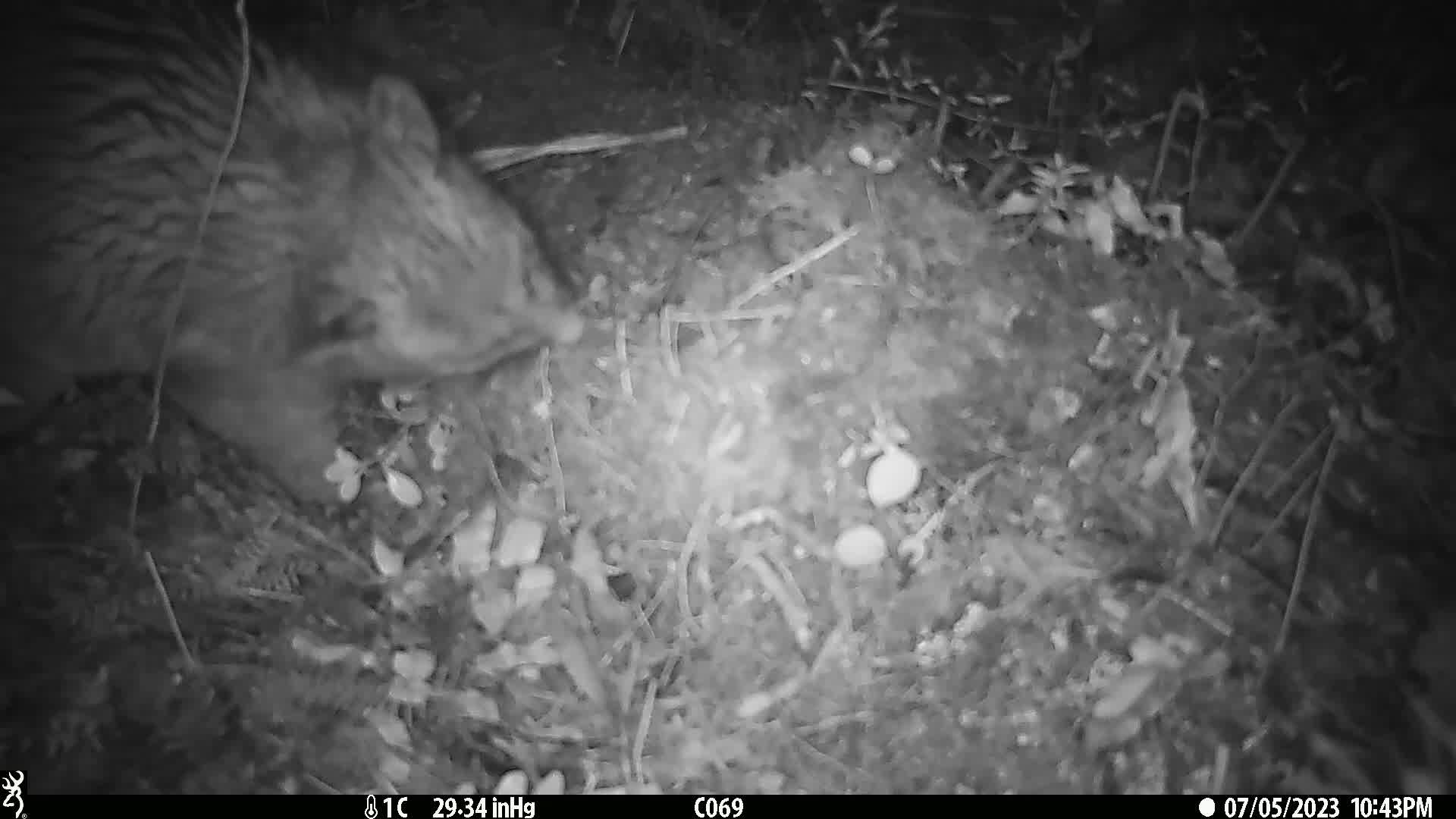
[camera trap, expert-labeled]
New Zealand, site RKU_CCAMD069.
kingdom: Animalia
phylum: Chordata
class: Mammalia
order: Diprotodontia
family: Phalangeridae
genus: Trichosurus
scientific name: Trichosurus vulpecula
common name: common brushtail possum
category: possum